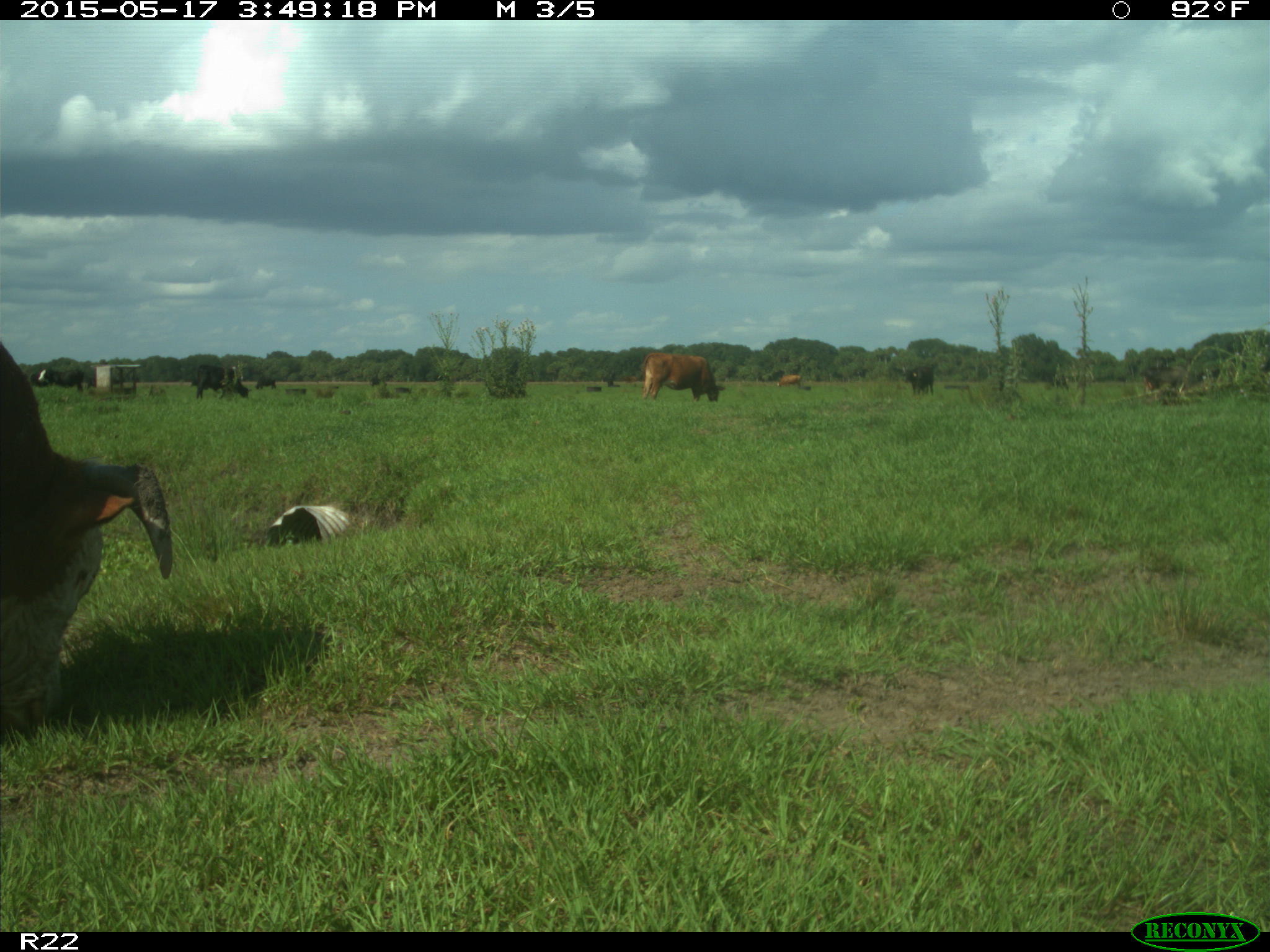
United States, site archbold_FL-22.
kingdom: Animalia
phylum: Chordata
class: Mammalia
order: Artiodactyla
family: Bovidae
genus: Bos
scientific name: Bos taurus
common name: domestic cow